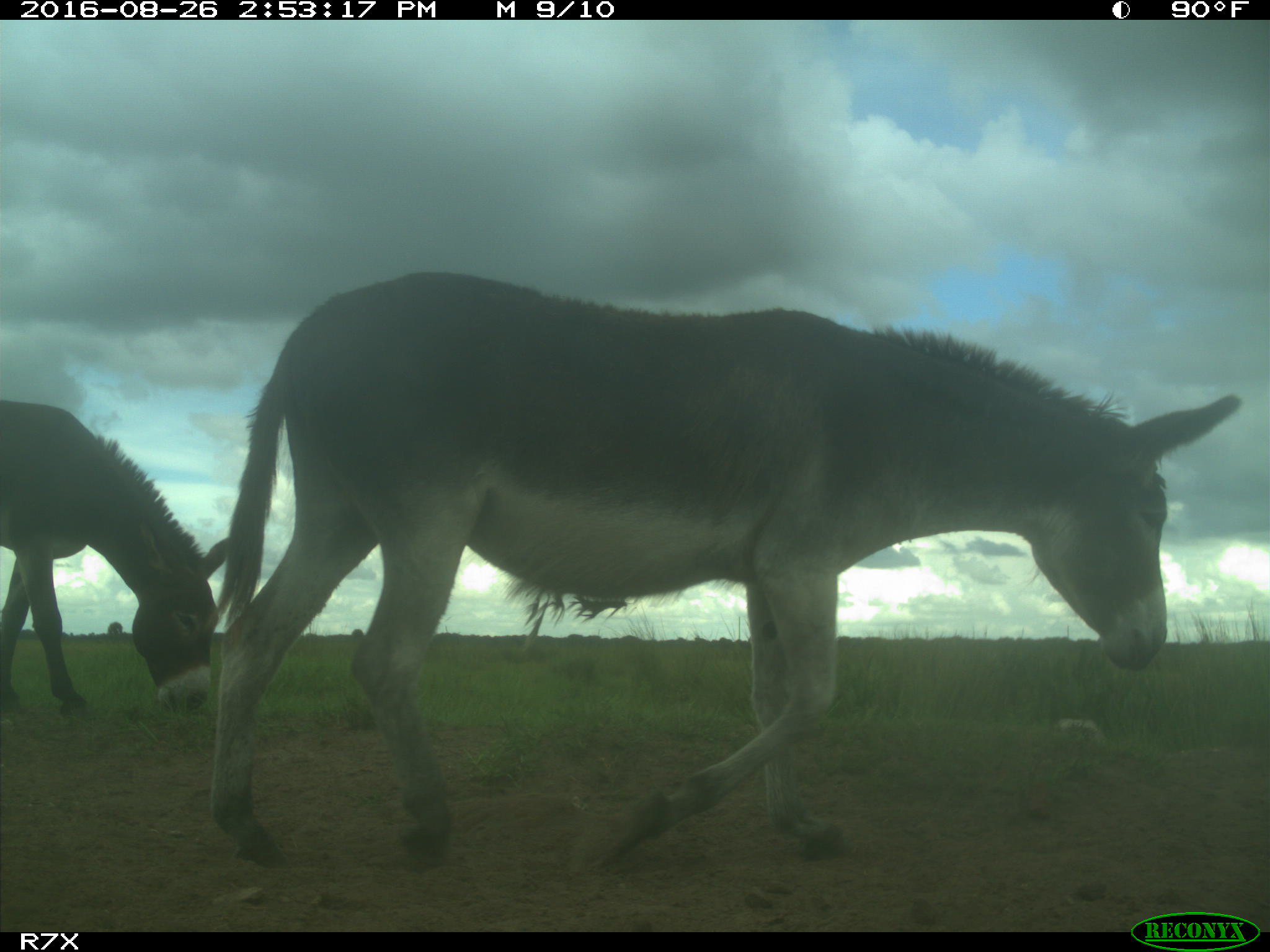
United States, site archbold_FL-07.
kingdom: Animalia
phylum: Chordata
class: Mammalia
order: Perissodactyla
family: Equidae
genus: Equus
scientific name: Equus africanus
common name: african wild ass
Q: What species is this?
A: Equus africanus (african wild ass).